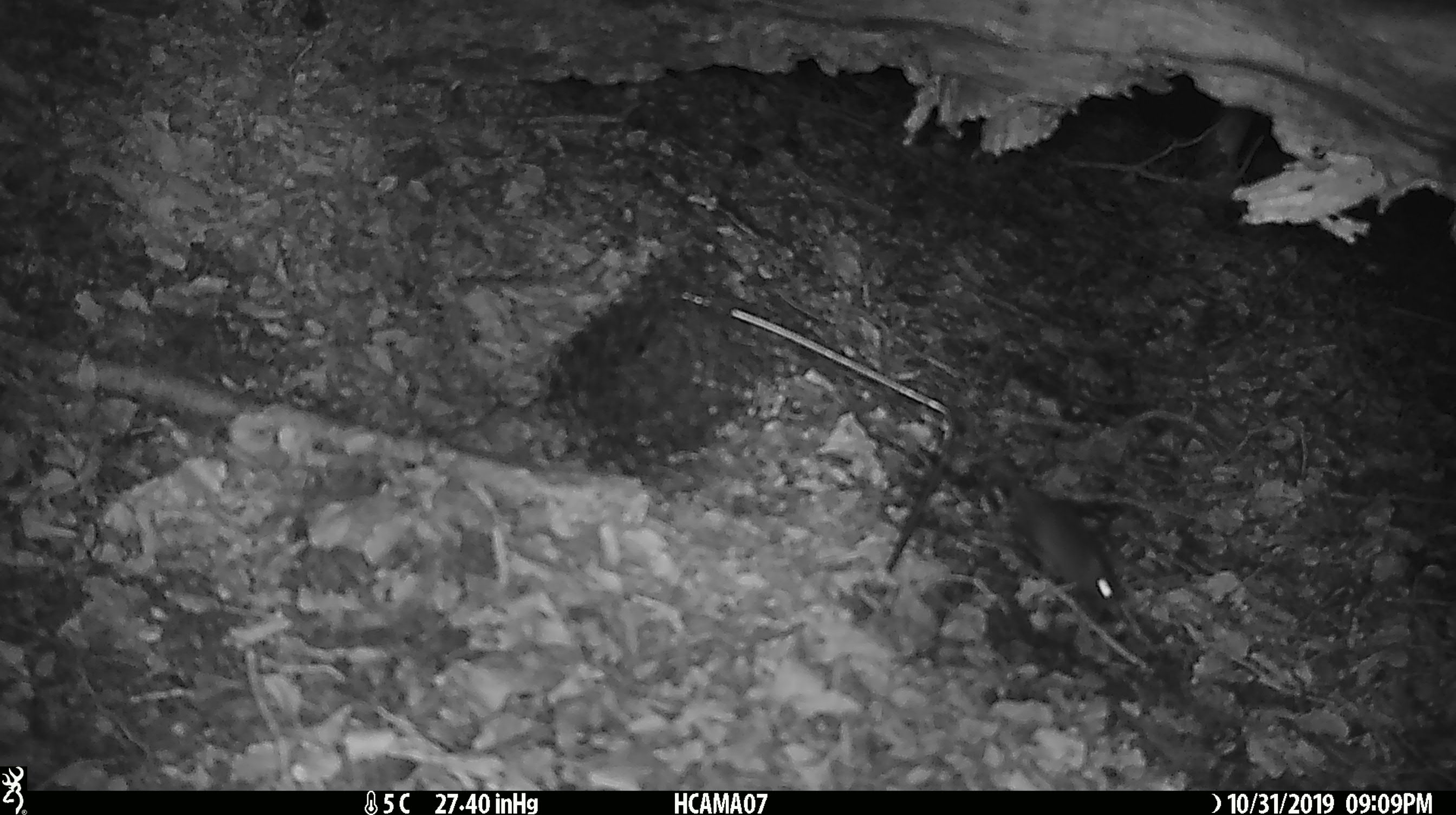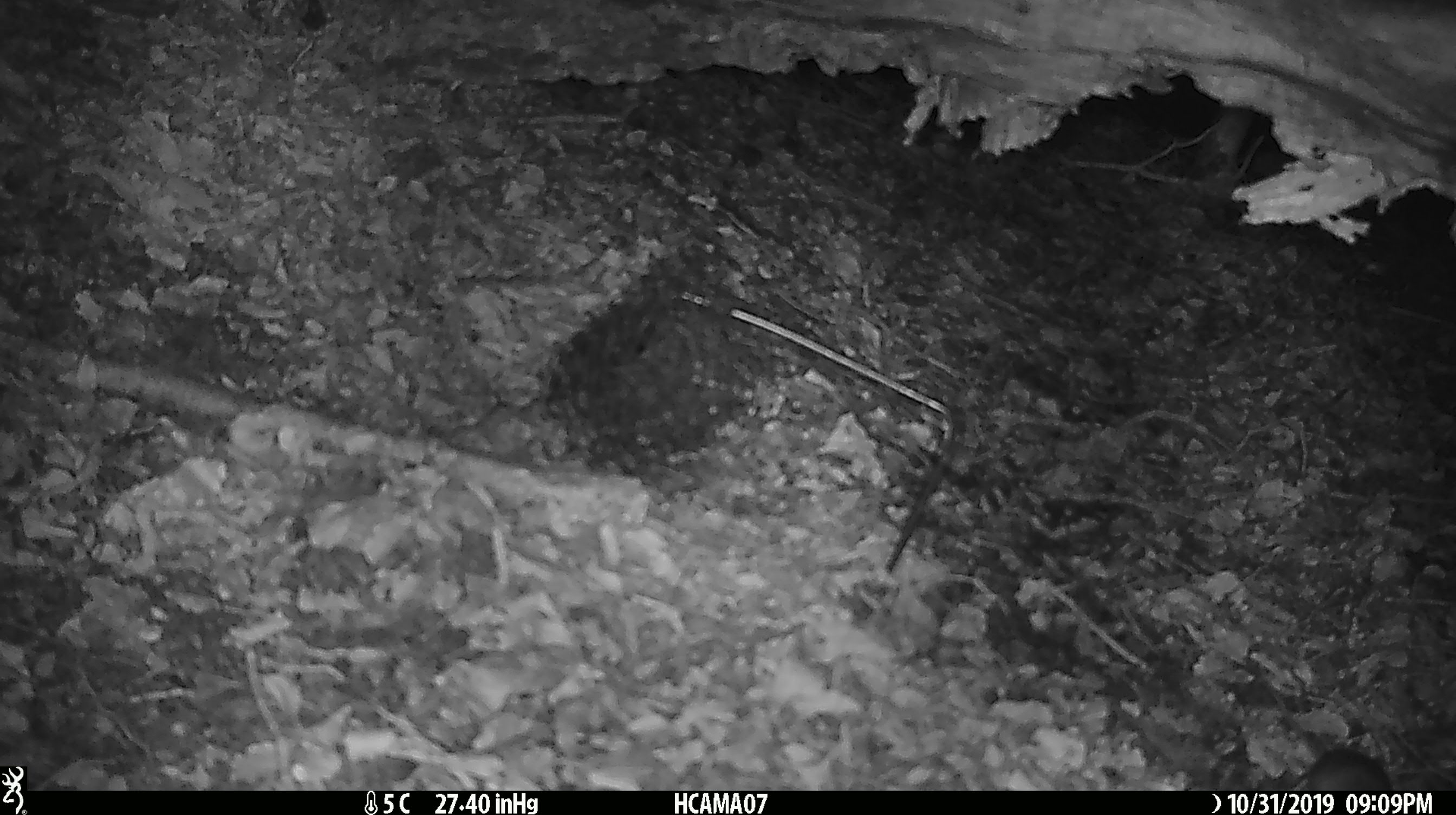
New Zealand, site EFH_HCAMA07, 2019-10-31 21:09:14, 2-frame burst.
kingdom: Animalia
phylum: Chordata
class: Mammalia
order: Rodentia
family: Muridae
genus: Mus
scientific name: Mus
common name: mouse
Mouse (Mus).